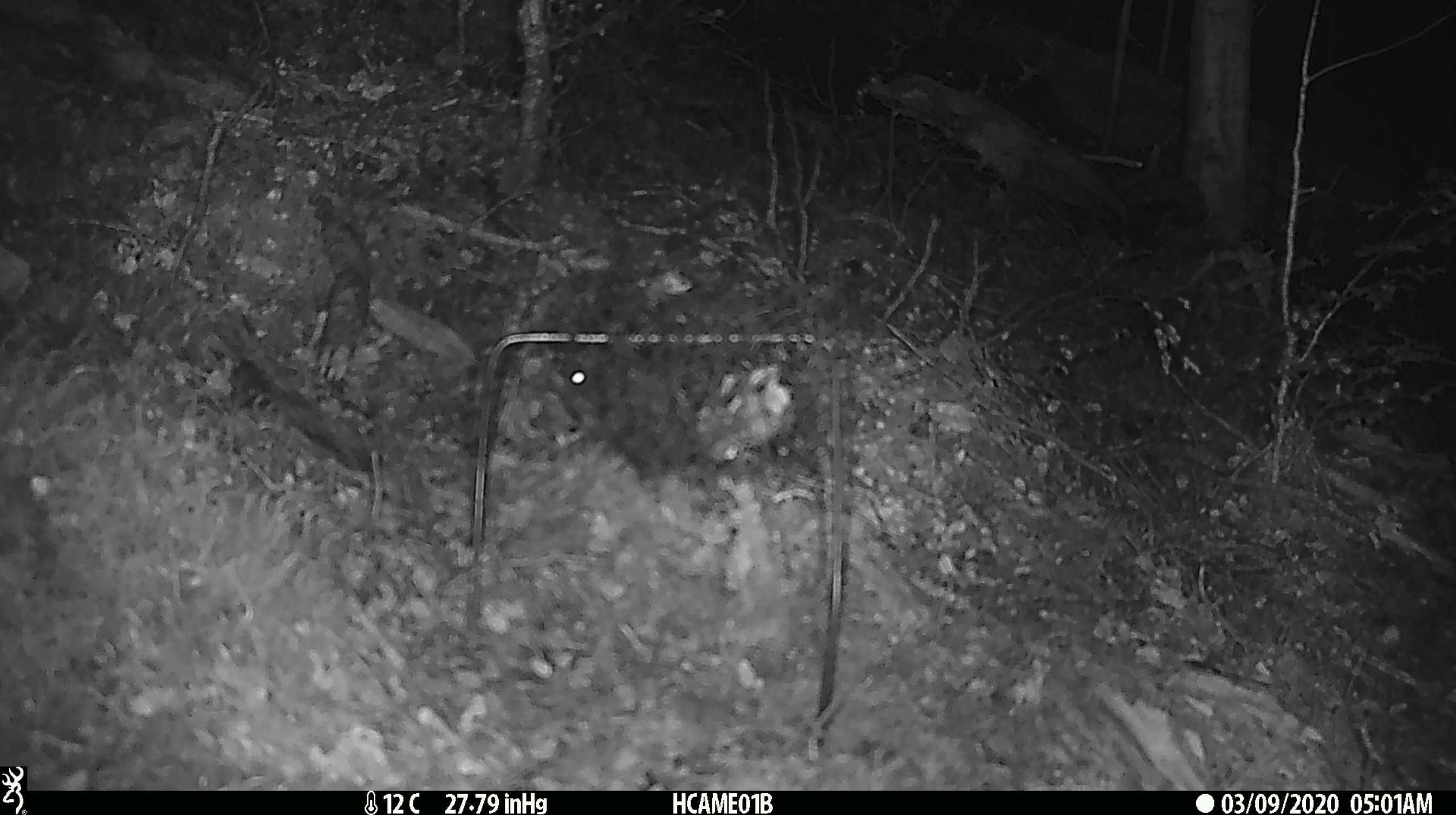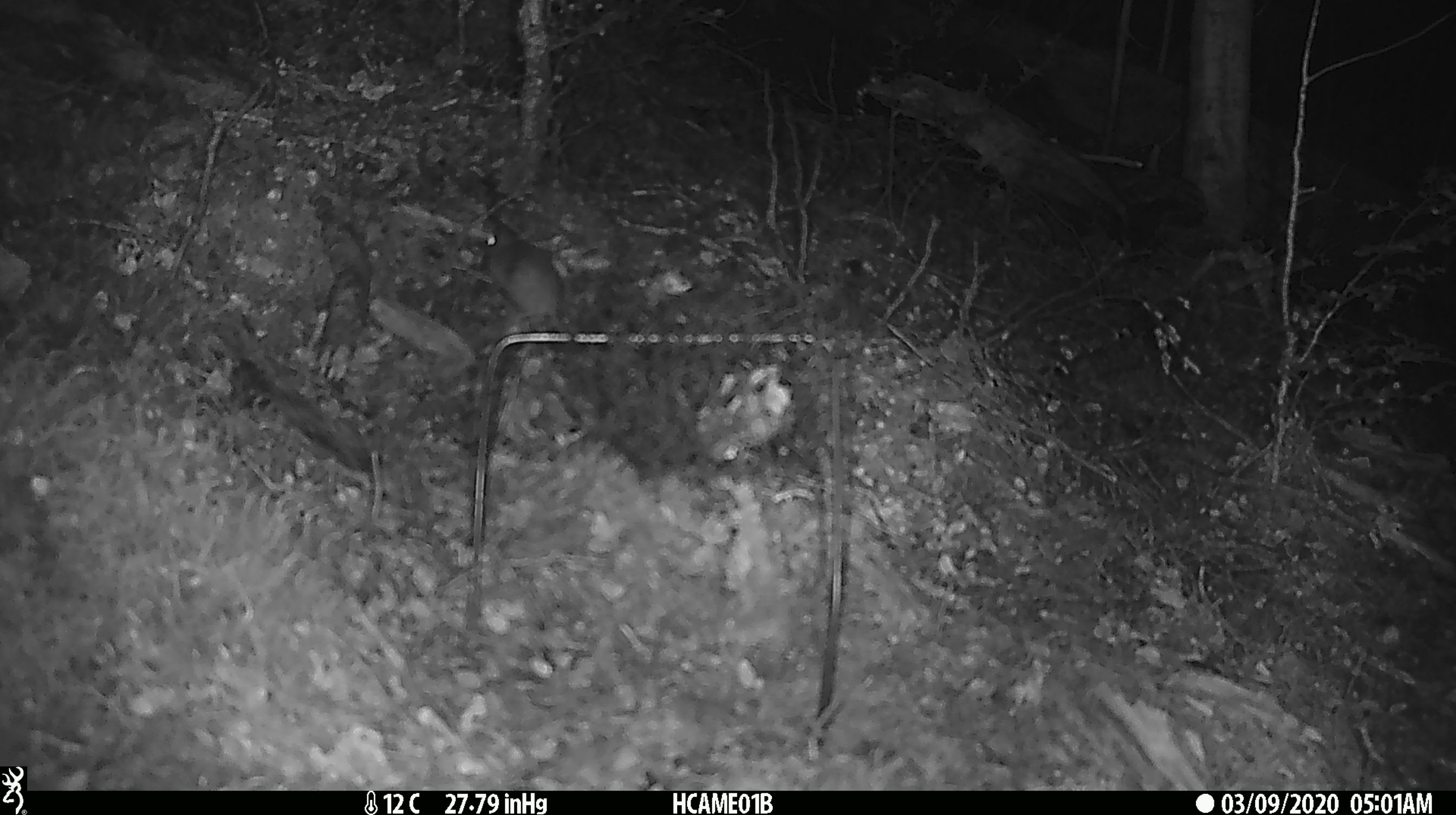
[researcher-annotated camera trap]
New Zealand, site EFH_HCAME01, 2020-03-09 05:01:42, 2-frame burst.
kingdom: Animalia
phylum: Chordata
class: Mammalia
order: Rodentia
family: Muridae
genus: Mus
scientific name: Mus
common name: mouse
Mouse (Mus).